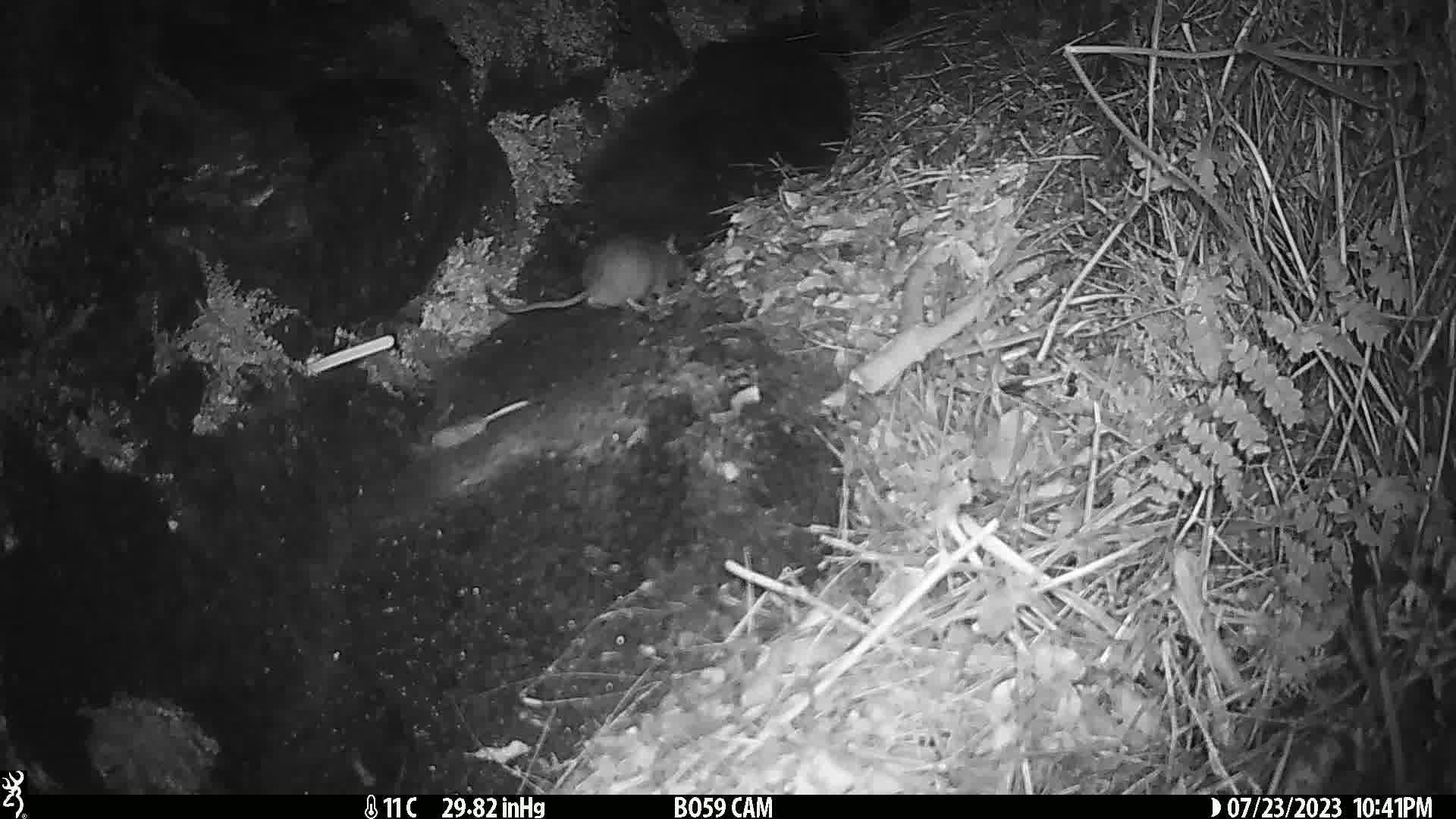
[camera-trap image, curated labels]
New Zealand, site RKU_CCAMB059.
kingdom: Animalia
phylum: Chordata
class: Mammalia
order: Rodentia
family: Muridae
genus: Rattus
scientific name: Rattus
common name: rat